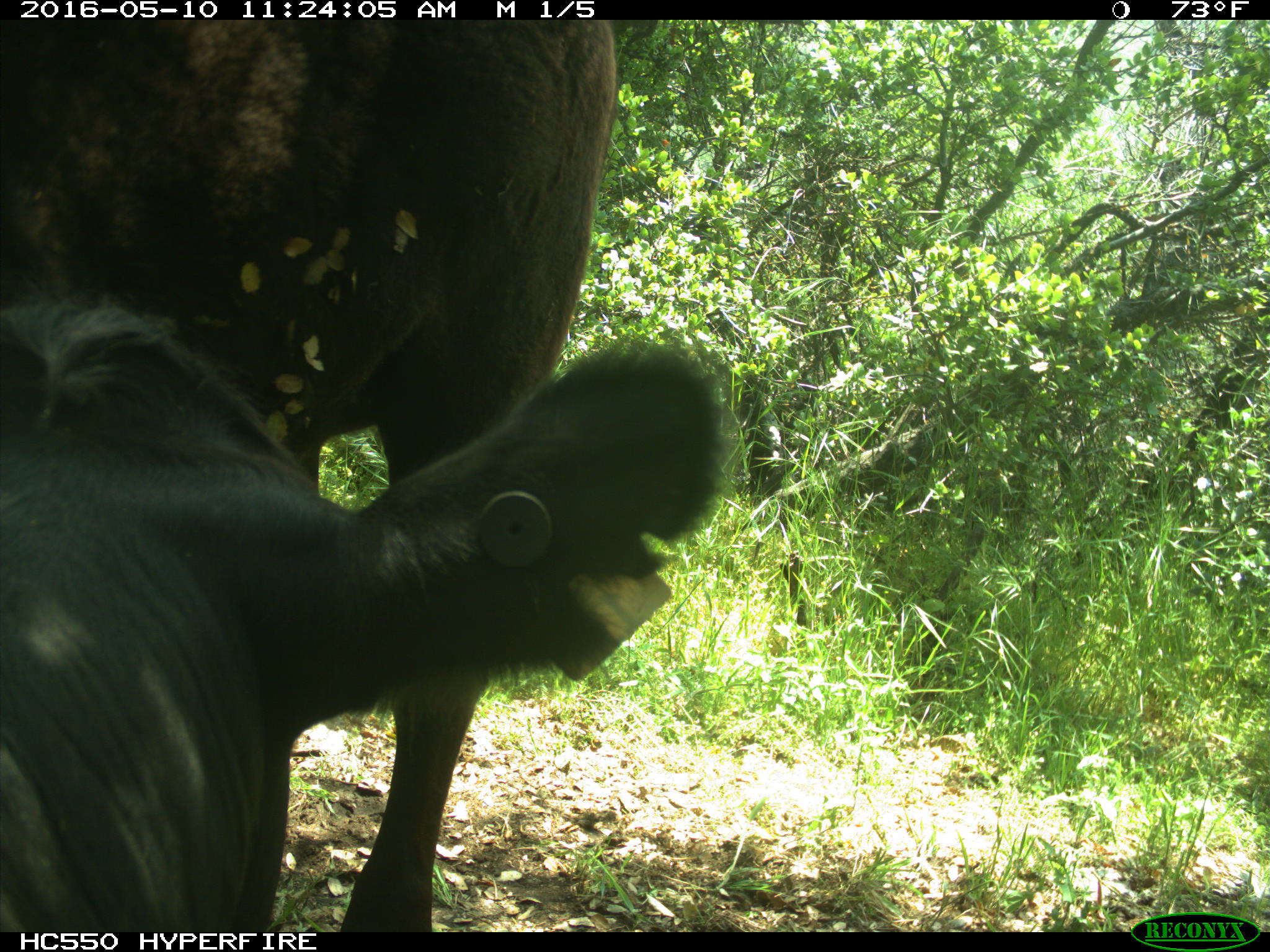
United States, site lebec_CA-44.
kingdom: Animalia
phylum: Chordata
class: Mammalia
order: Artiodactyla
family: Bovidae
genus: Bos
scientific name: Bos taurus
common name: domestic cow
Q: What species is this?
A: Bos taurus (domestic cow).